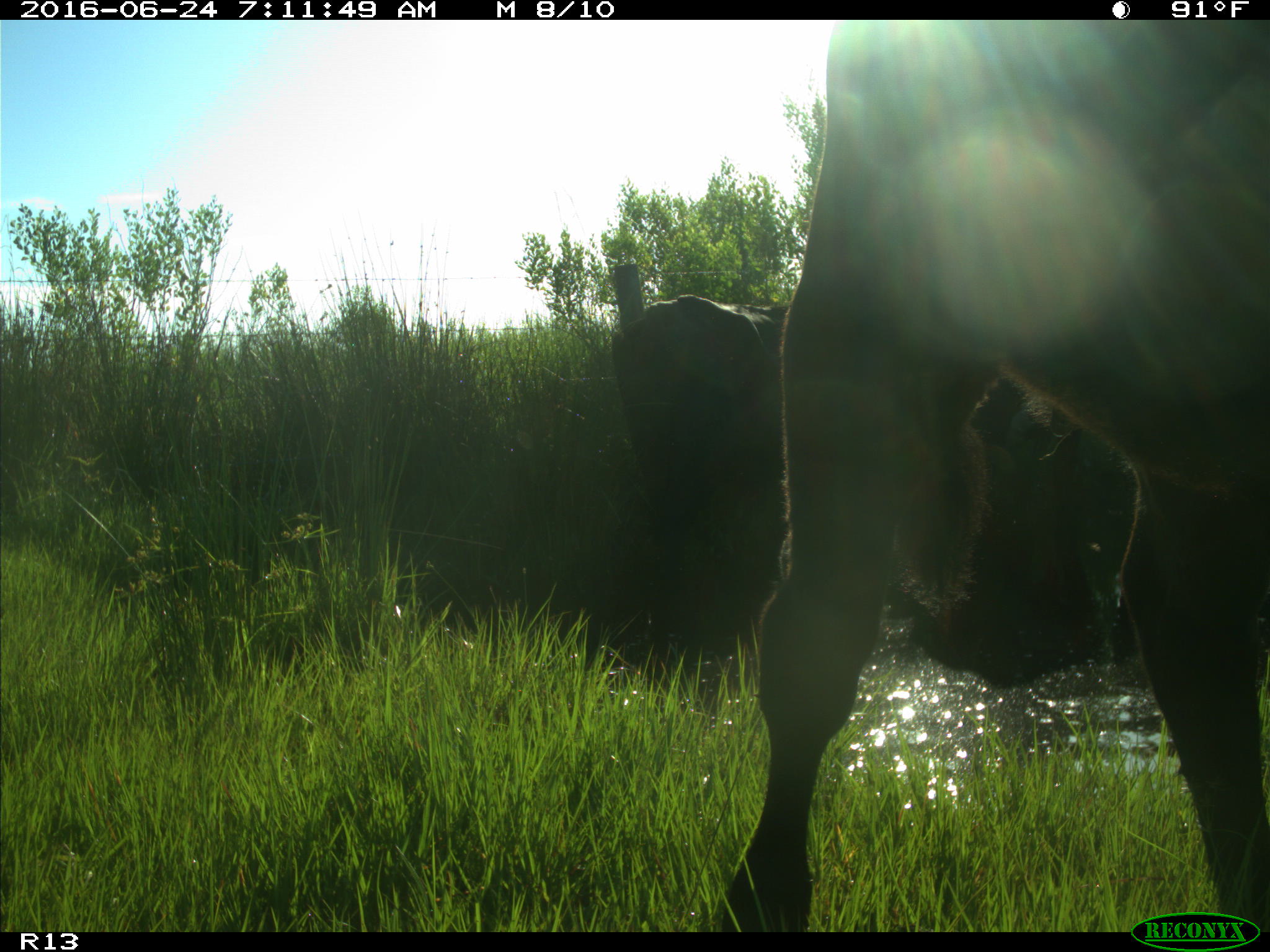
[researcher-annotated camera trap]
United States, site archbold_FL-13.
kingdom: Animalia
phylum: Chordata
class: Mammalia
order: Artiodactyla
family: Bovidae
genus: Bos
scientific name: Bos taurus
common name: domestic cow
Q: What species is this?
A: Bos taurus (domestic cow).